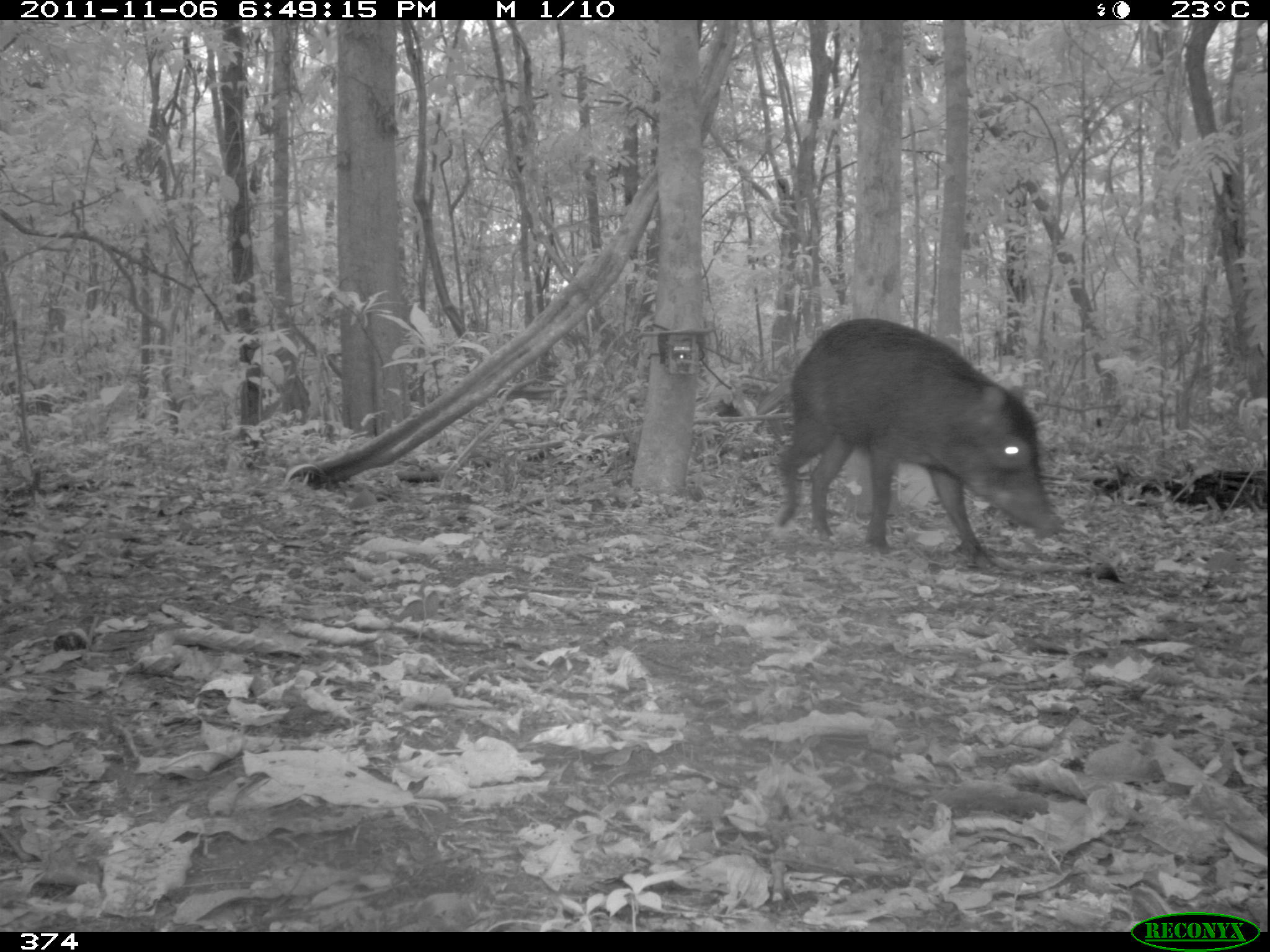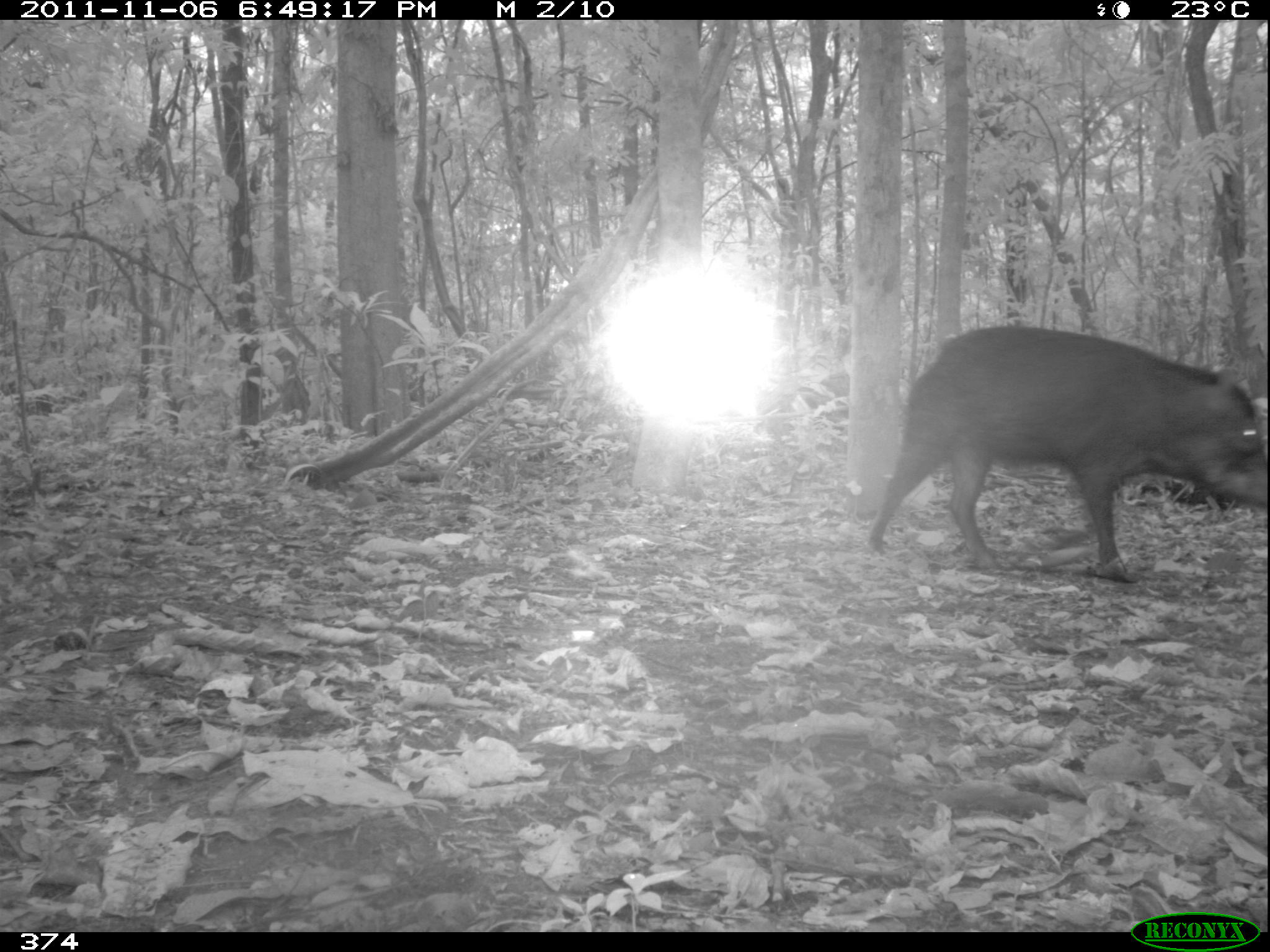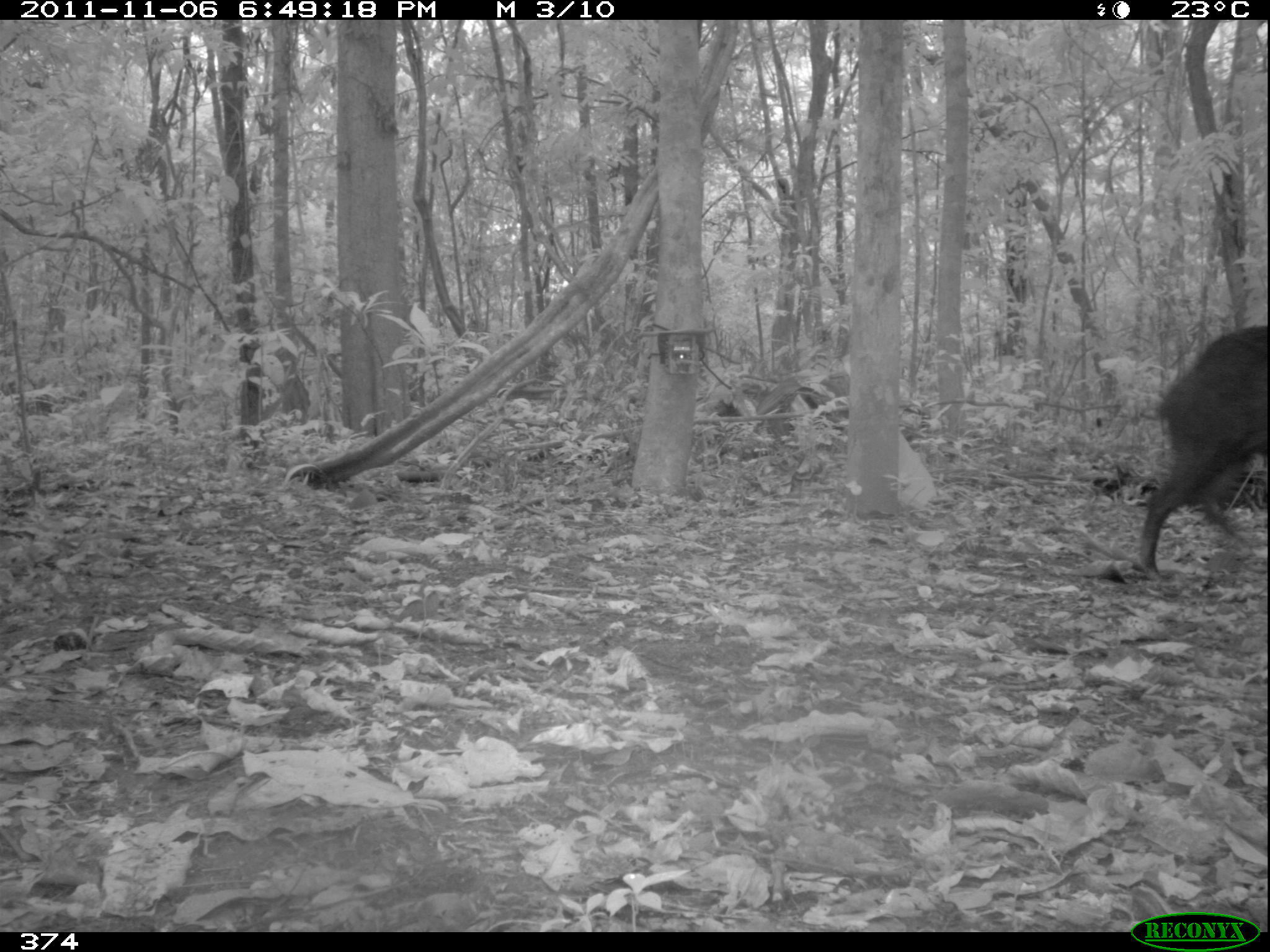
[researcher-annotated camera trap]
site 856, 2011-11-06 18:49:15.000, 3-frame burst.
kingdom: Animalia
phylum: Chordata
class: Mammalia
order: Artiodactyla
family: Tayassuidae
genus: Tayassu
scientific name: Tayassu pecari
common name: white-lipped peccary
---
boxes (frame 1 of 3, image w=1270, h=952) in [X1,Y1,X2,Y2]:
tayassu pecari: [777,317,1061,572]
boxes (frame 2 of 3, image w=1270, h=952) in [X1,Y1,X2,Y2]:
tayassu pecari: [866,322,1265,581]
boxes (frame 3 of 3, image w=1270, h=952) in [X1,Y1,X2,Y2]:
tayassu pecari: [1136,325,1270,579]